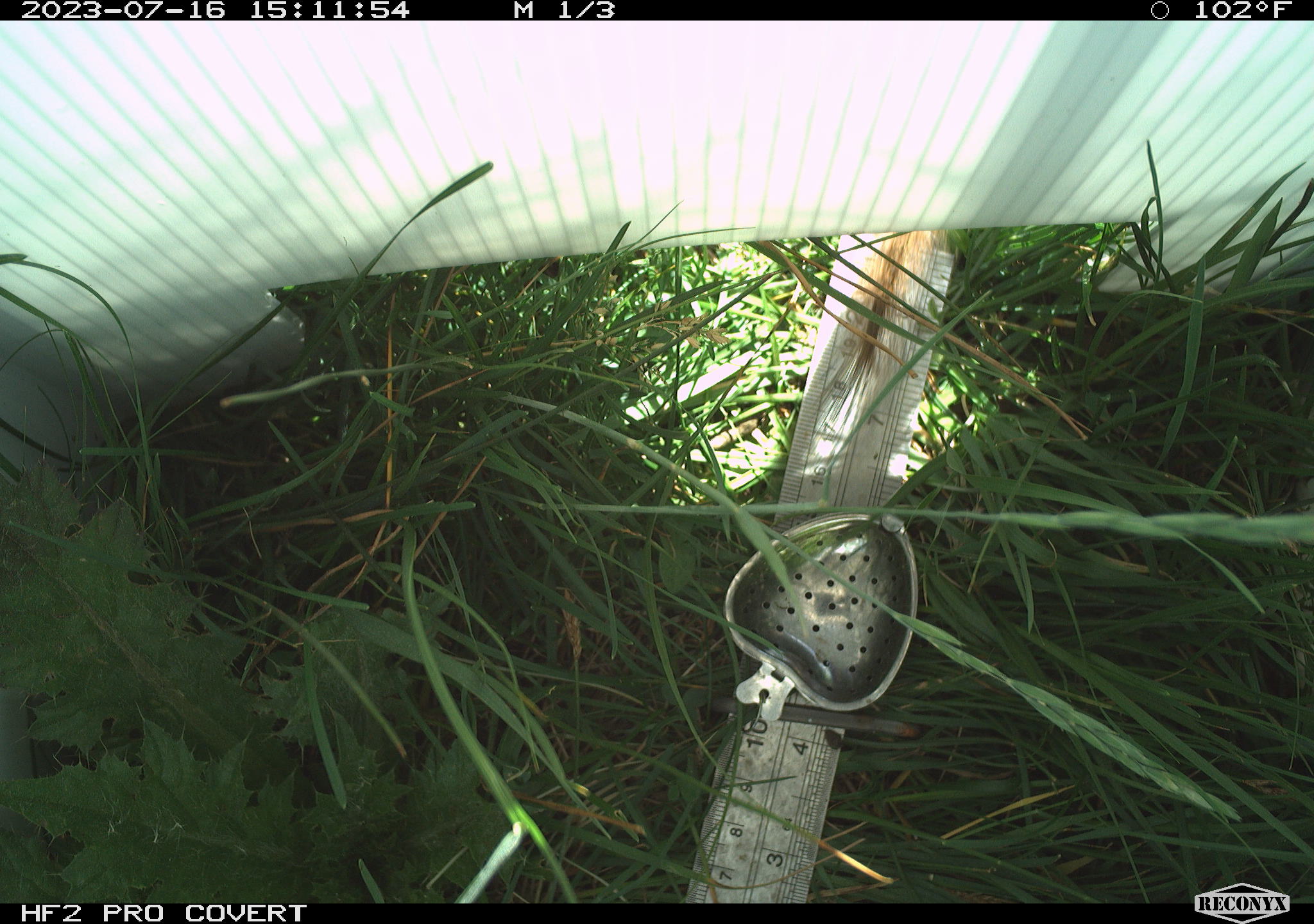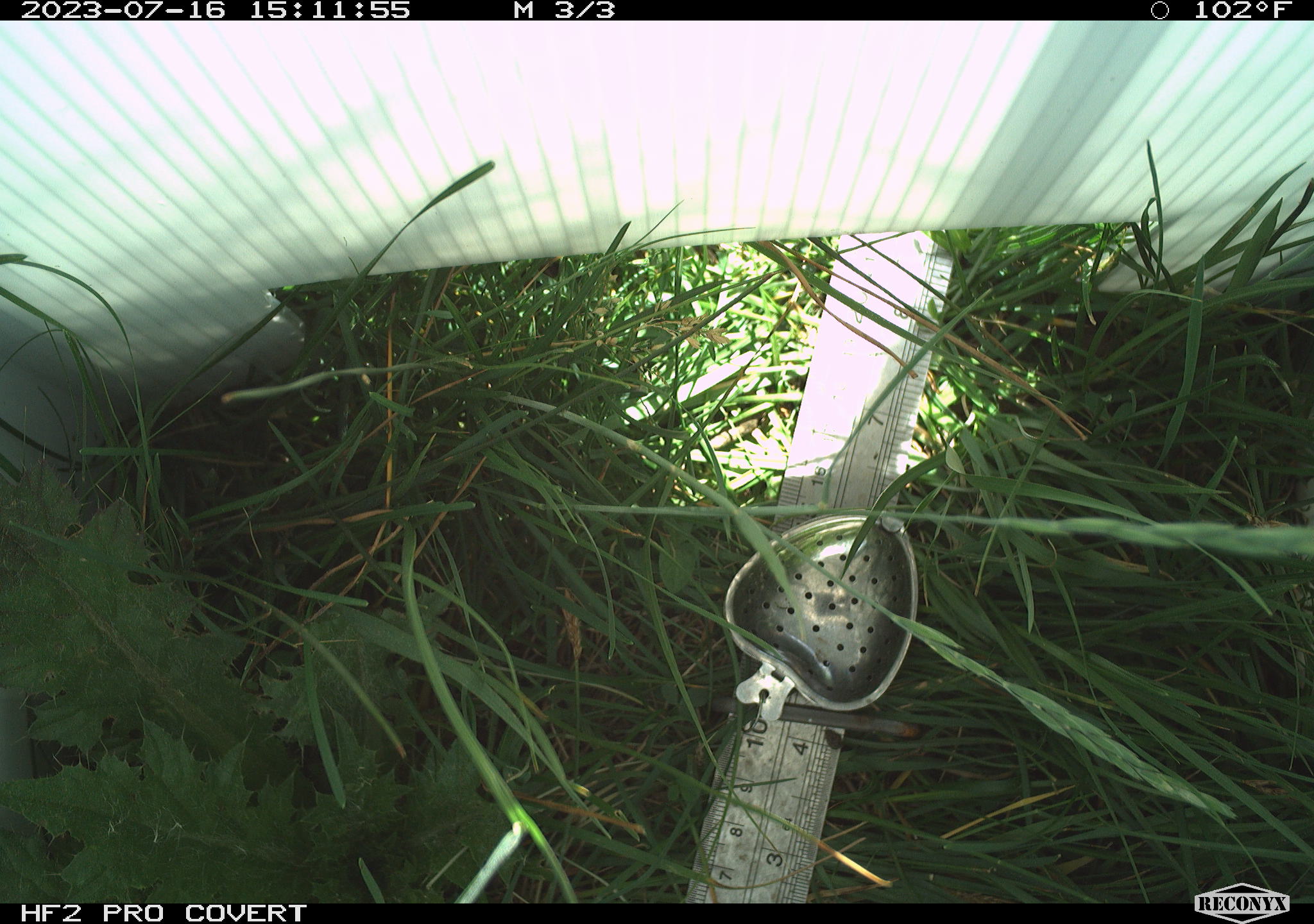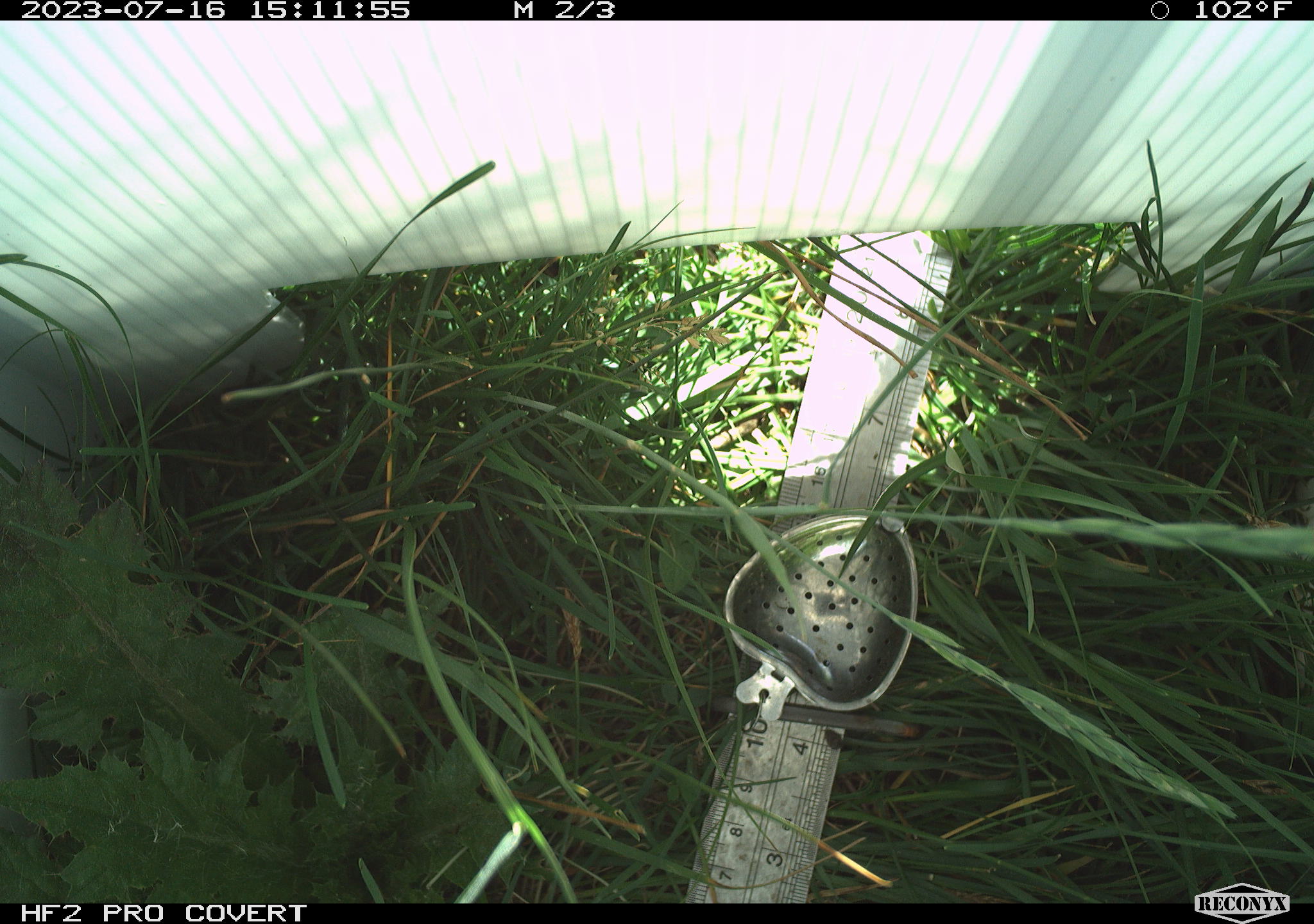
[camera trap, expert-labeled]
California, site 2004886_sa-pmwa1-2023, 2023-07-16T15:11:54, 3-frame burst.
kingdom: Animalia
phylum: Chordata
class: Mammalia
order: Rodentia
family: Sciuridae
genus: Urocitellus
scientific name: Urocitellus beldingi beldingi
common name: belding's ground squirrel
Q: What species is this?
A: Belding's ground squirrel (Urocitellus beldingi beldingi).